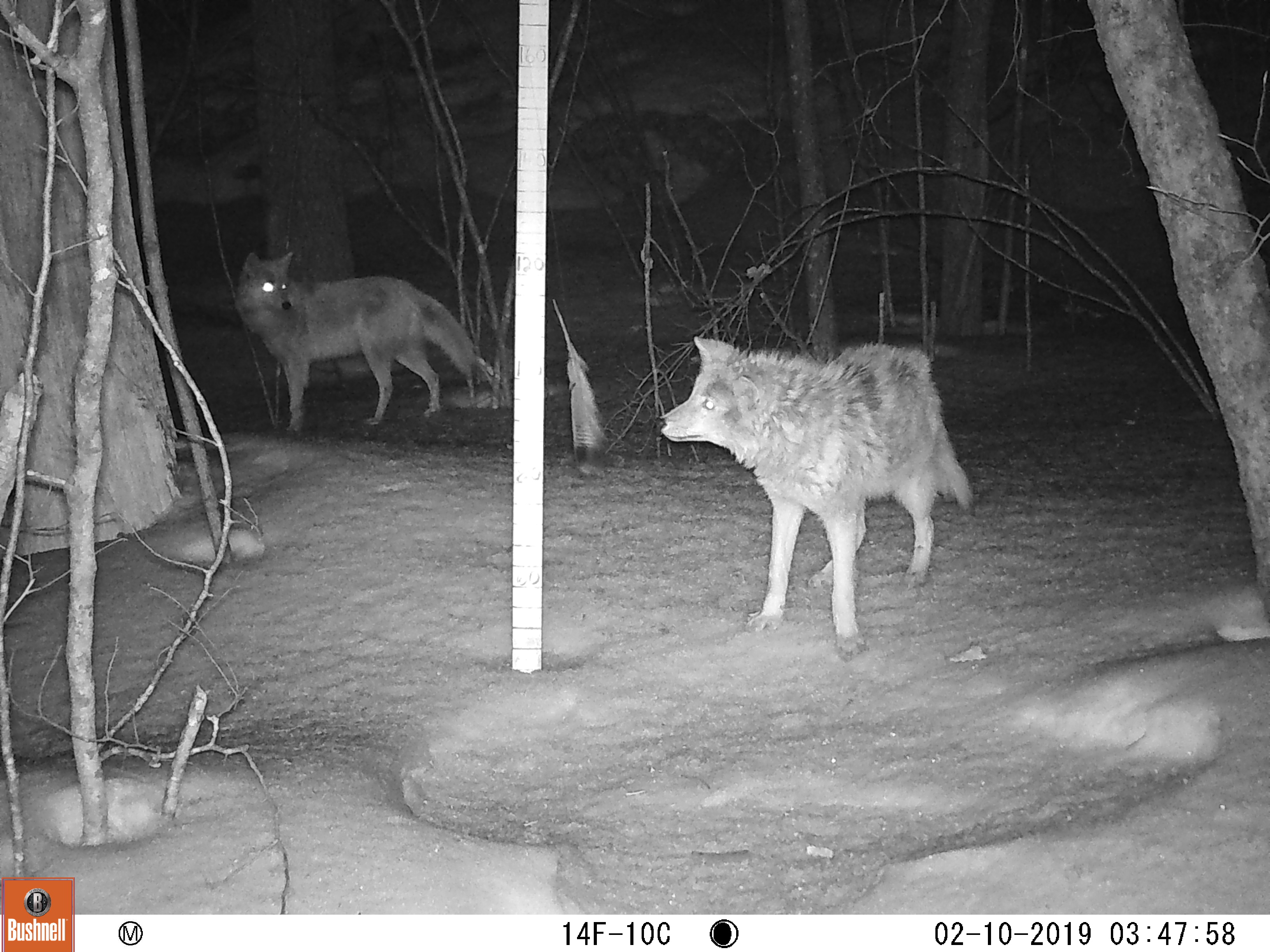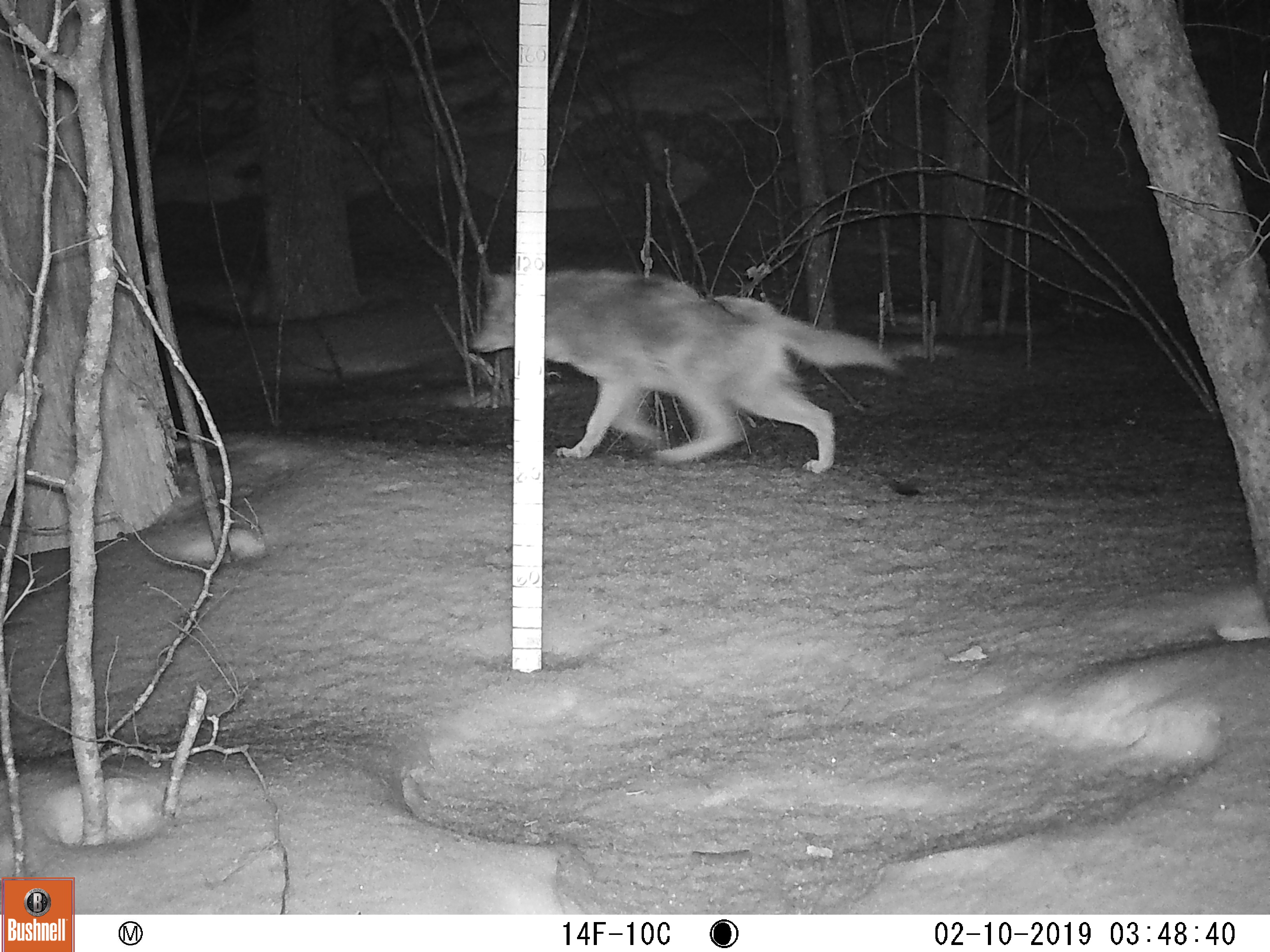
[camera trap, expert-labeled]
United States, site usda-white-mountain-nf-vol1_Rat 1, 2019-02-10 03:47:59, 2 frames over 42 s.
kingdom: Animalia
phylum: Chordata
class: Mammalia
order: Carnivora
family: Canidae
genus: Canis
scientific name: Canis latrans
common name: coyote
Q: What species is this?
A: Coyote (Canis latrans).